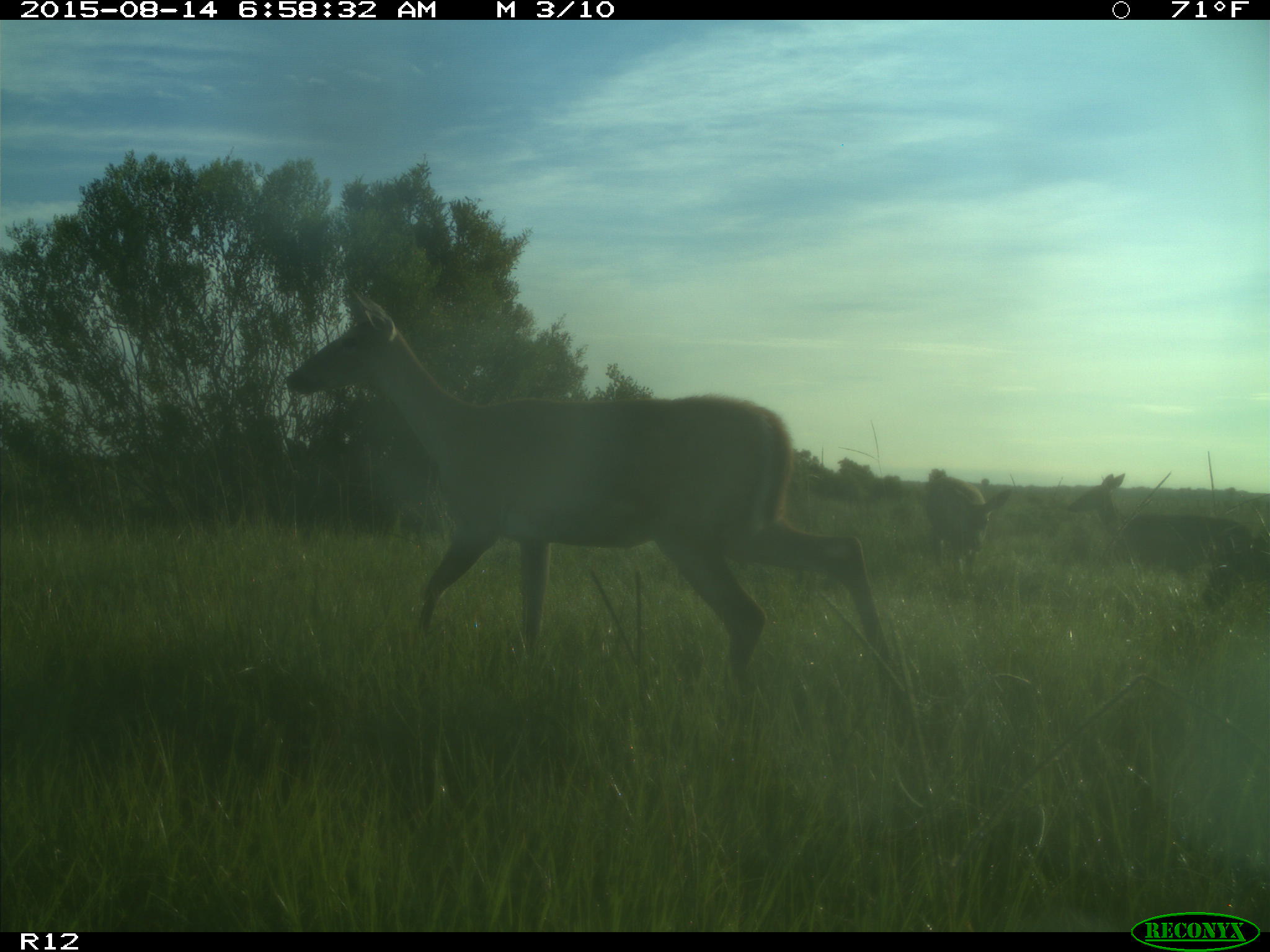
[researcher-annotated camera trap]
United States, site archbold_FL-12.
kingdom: Animalia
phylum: Chordata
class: Mammalia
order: Artiodactyla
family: Cervidae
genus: Odocoileus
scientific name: Odocoileus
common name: deer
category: unidentified deer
Unidentified deer (deer) (Odocoileus).